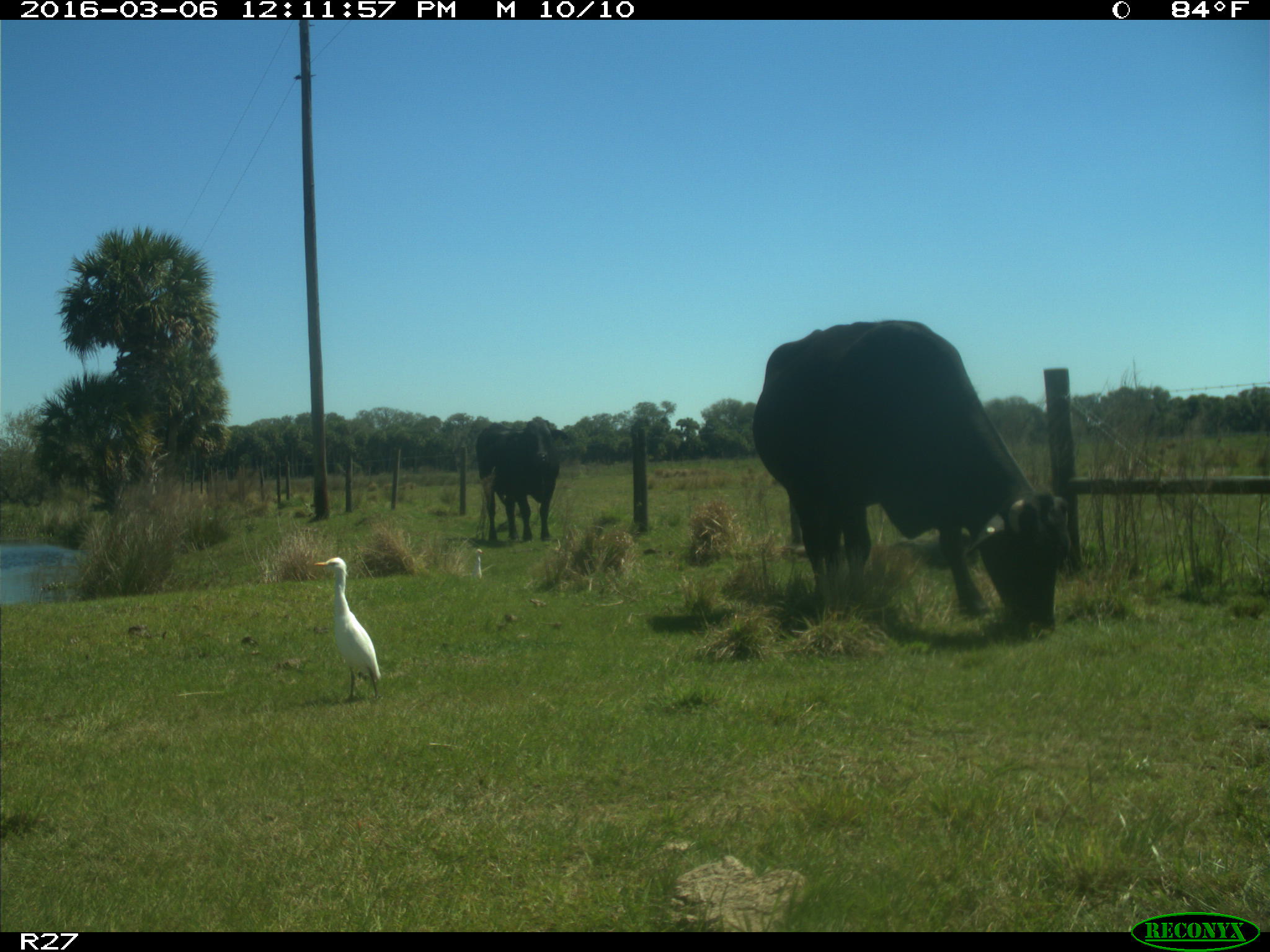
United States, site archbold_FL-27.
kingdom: Animalia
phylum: Chordata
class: Mammalia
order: Artiodactyla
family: Bovidae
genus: Bos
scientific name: Bos taurus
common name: domestic cow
Bos taurus (domestic cow).